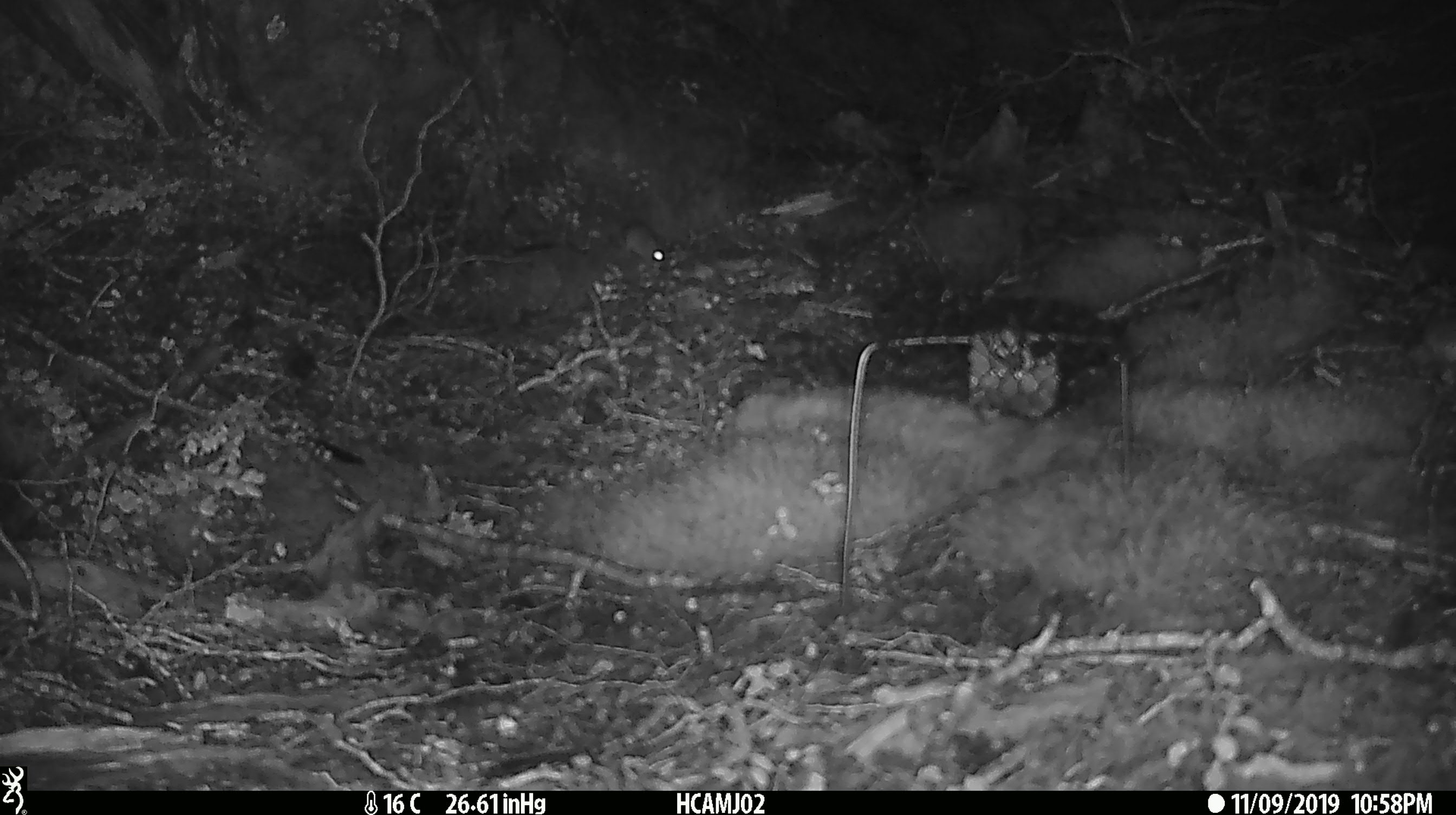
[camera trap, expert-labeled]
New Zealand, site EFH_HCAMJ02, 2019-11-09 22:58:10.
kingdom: Animalia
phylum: Chordata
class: Mammalia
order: Rodentia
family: Muridae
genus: Mus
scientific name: Mus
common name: mouse